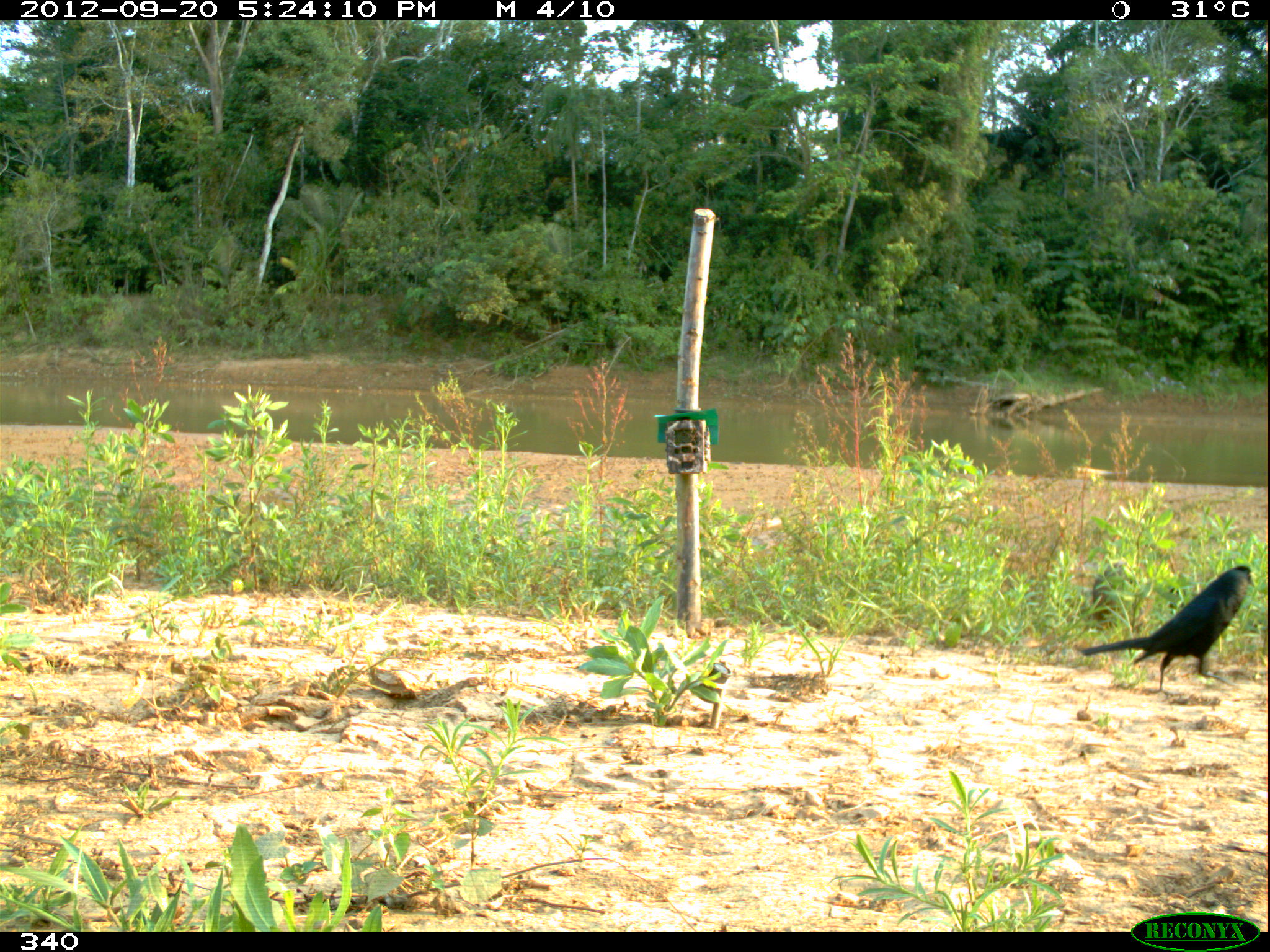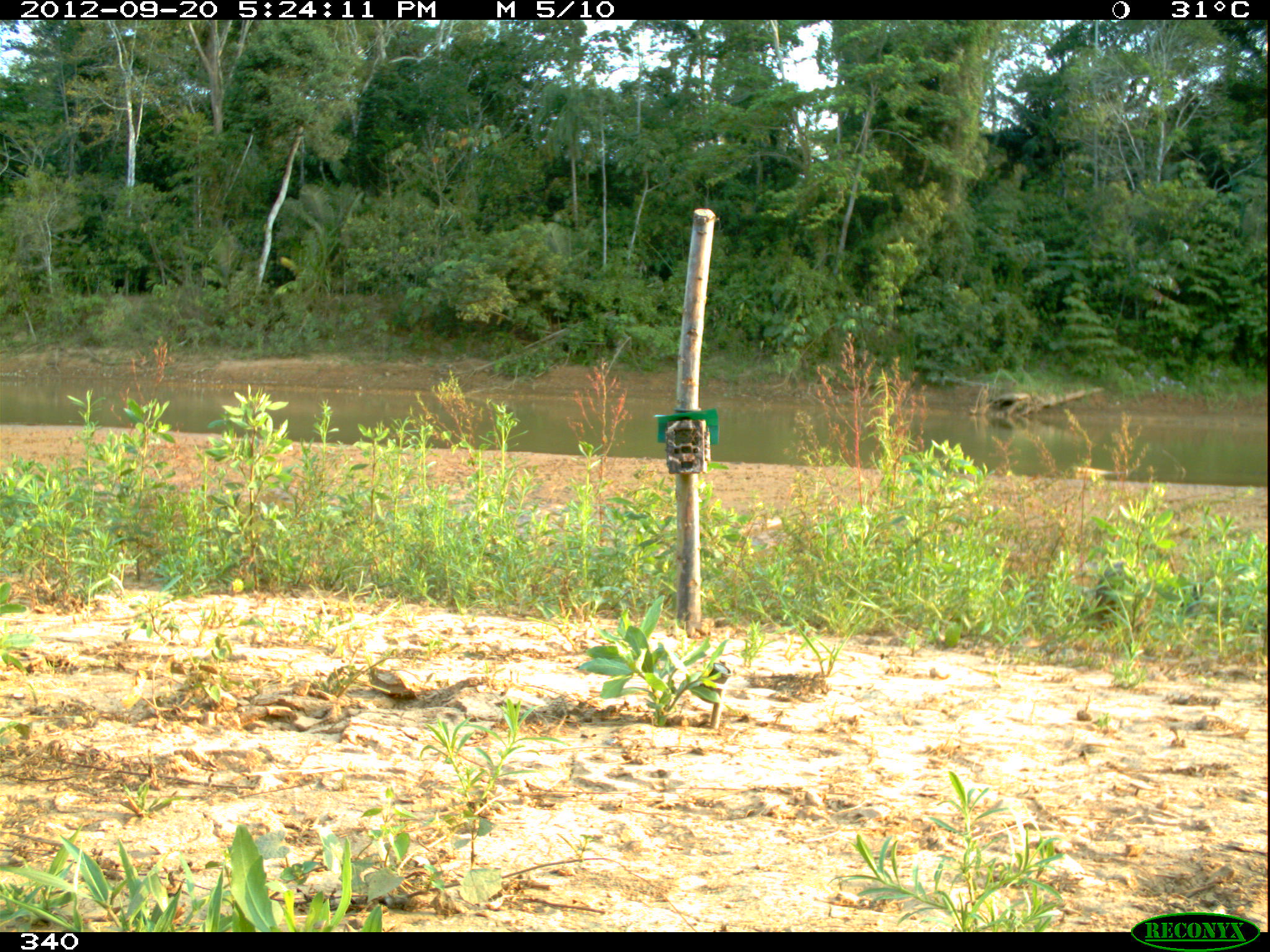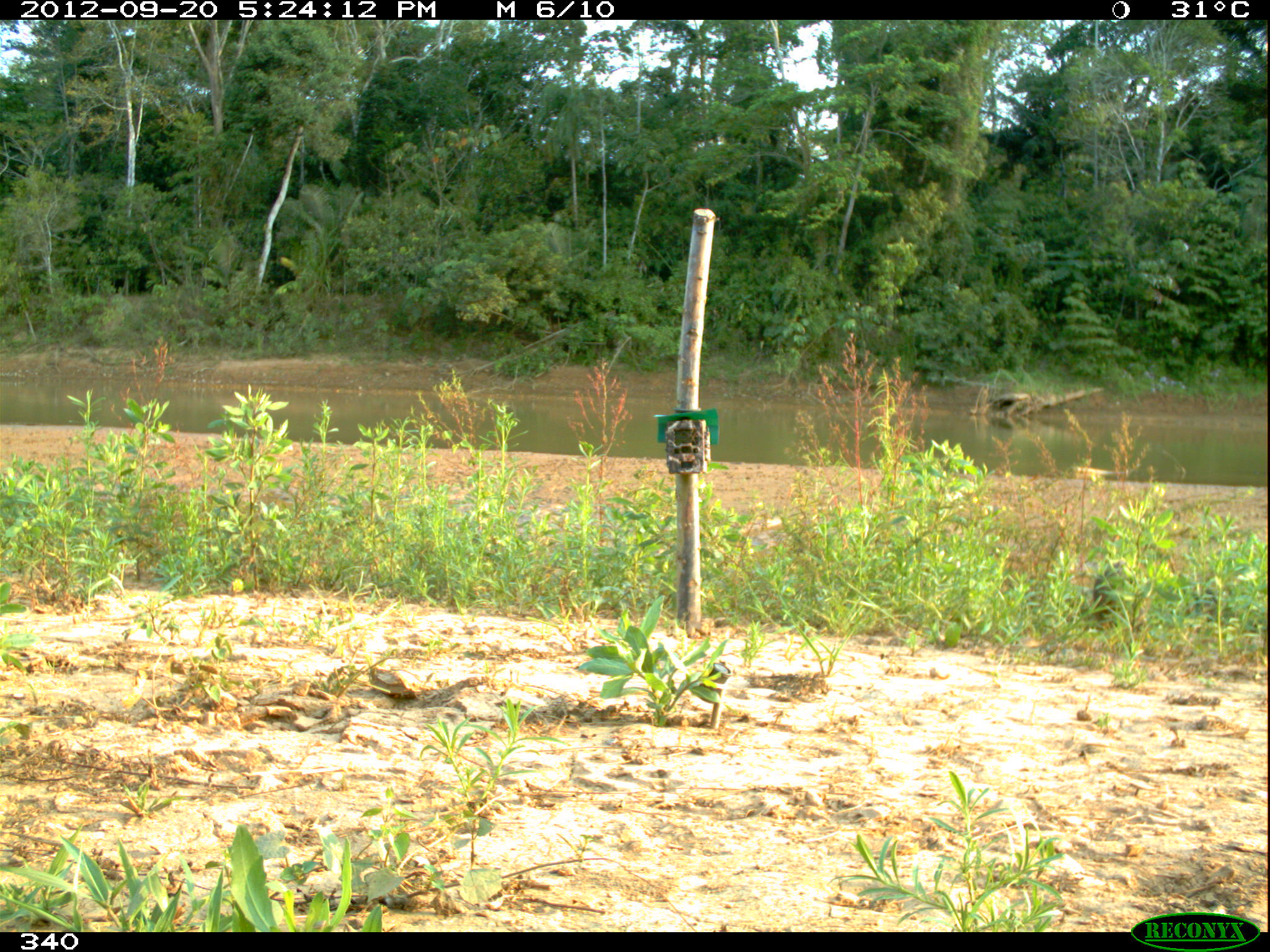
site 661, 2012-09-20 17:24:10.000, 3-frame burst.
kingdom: Animalia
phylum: Chordata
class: Aves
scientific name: Aves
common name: bird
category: unknown bird